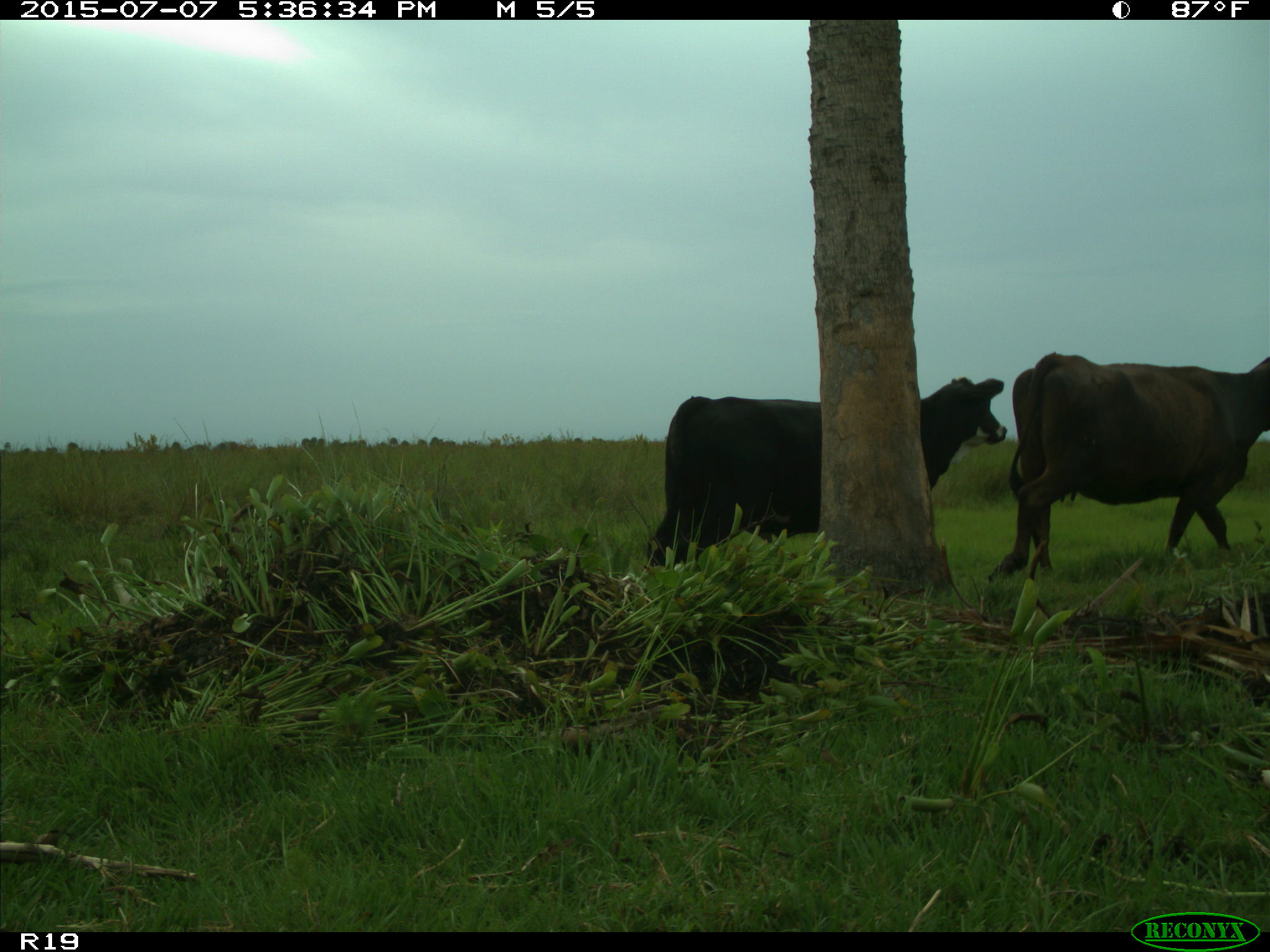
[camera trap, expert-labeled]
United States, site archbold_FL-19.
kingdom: Animalia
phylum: Chordata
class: Mammalia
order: Artiodactyla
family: Bovidae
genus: Bos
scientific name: Bos taurus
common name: domestic cow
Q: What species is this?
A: Bos taurus (domestic cow).